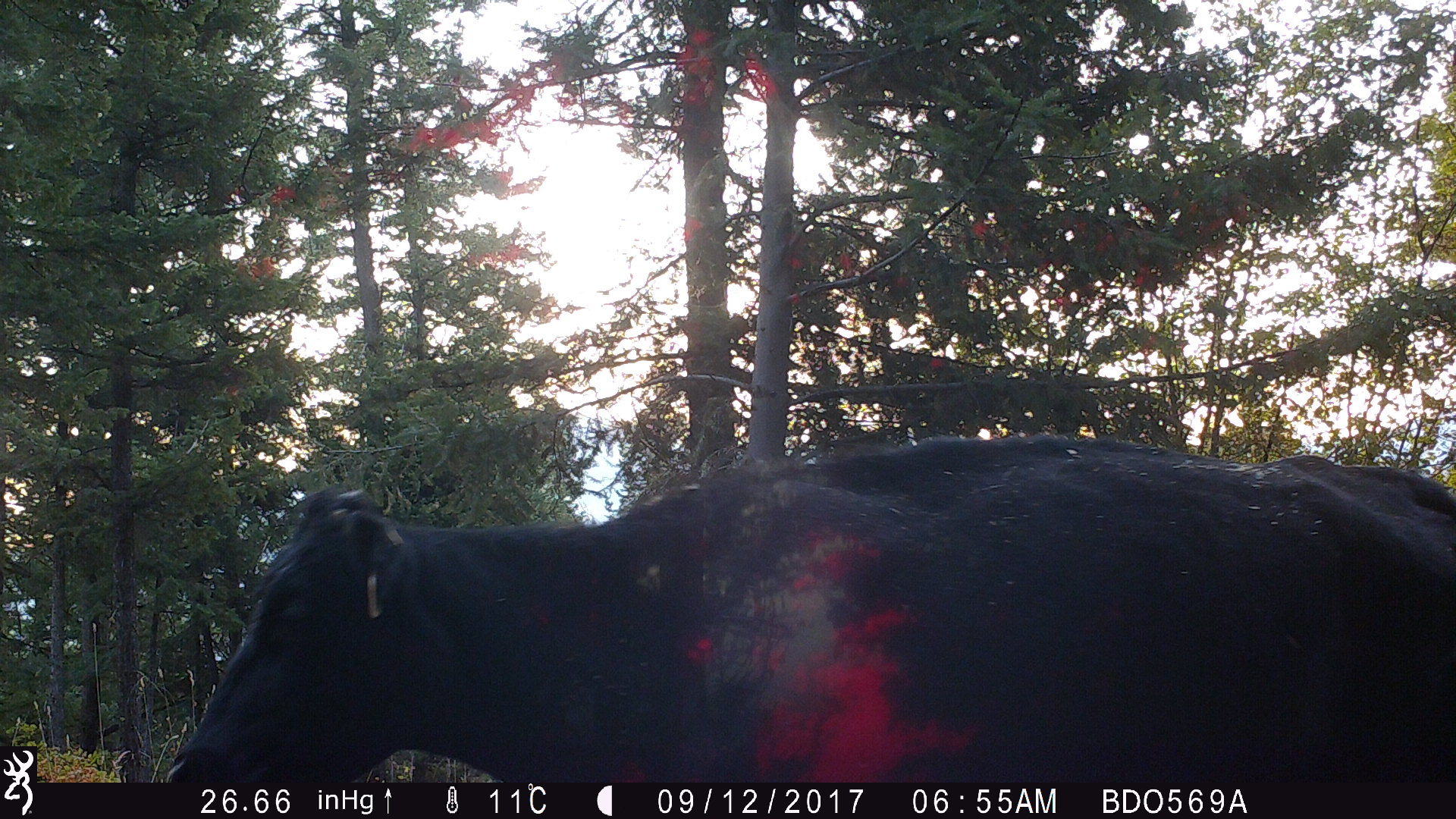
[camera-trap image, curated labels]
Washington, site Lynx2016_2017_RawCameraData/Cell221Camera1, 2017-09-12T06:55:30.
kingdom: Animalia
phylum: Chordata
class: Mammalia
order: Artiodactyla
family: Bovidae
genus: Bos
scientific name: Bos taurus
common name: domestic cattle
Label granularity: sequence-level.